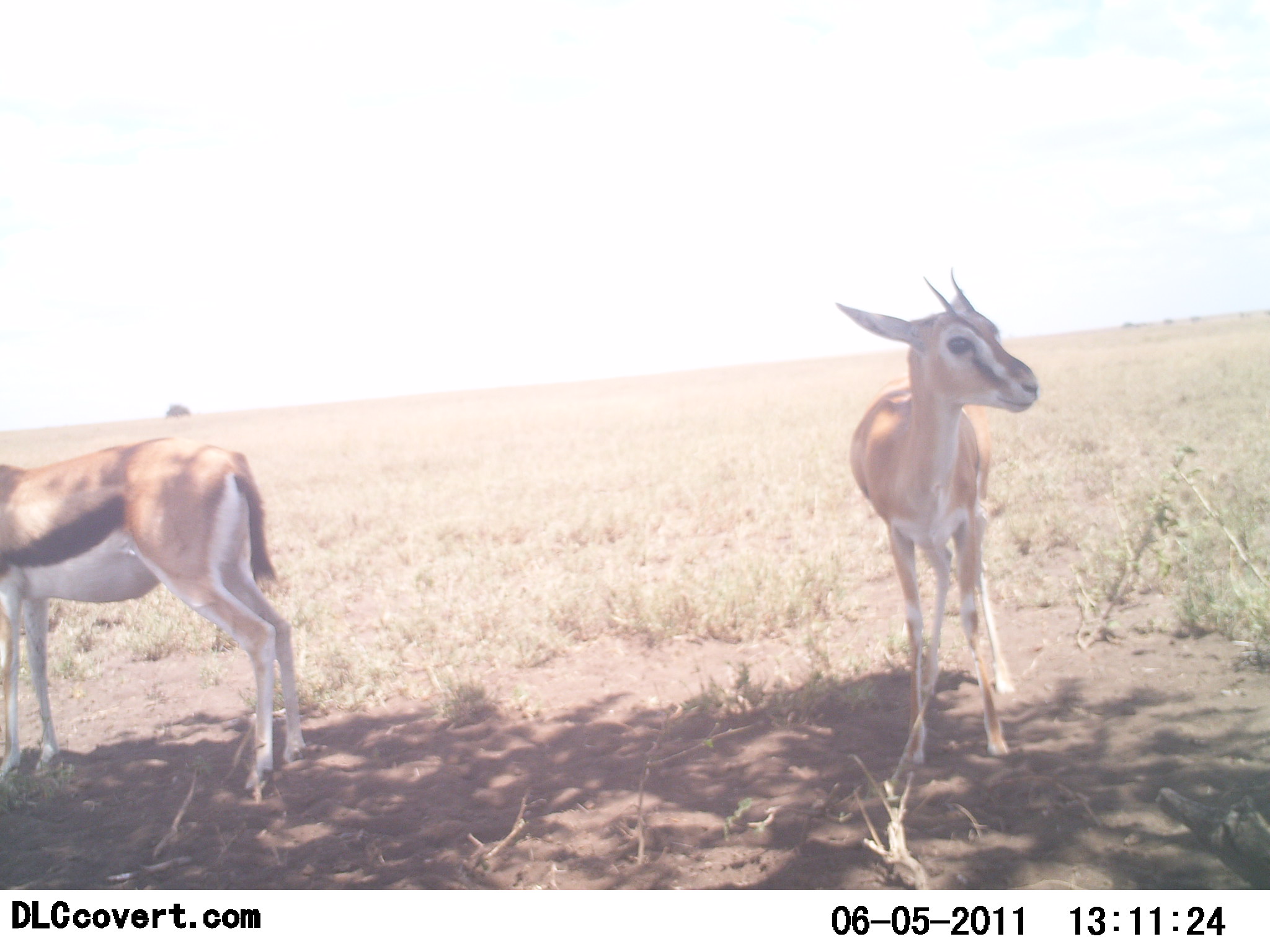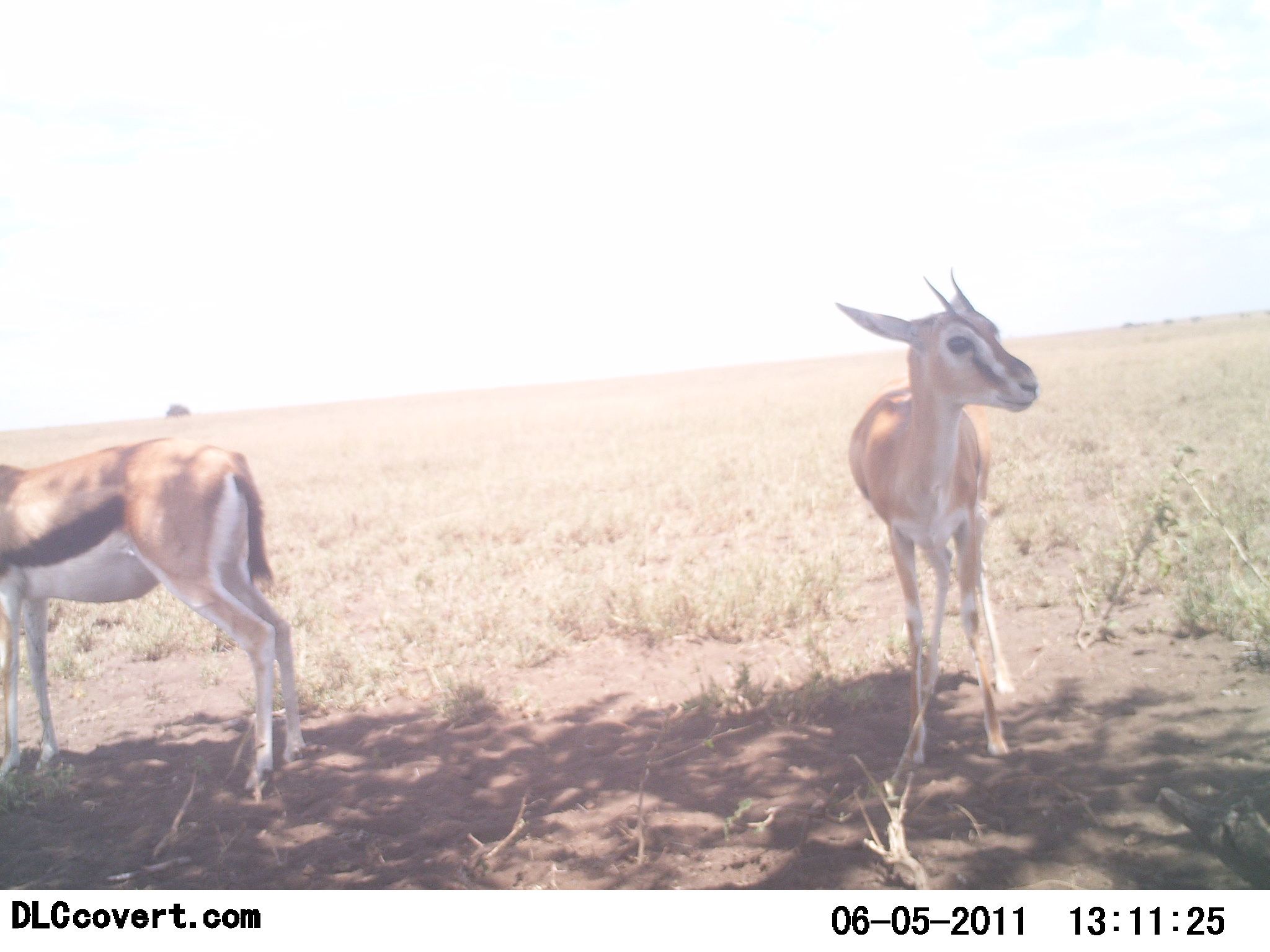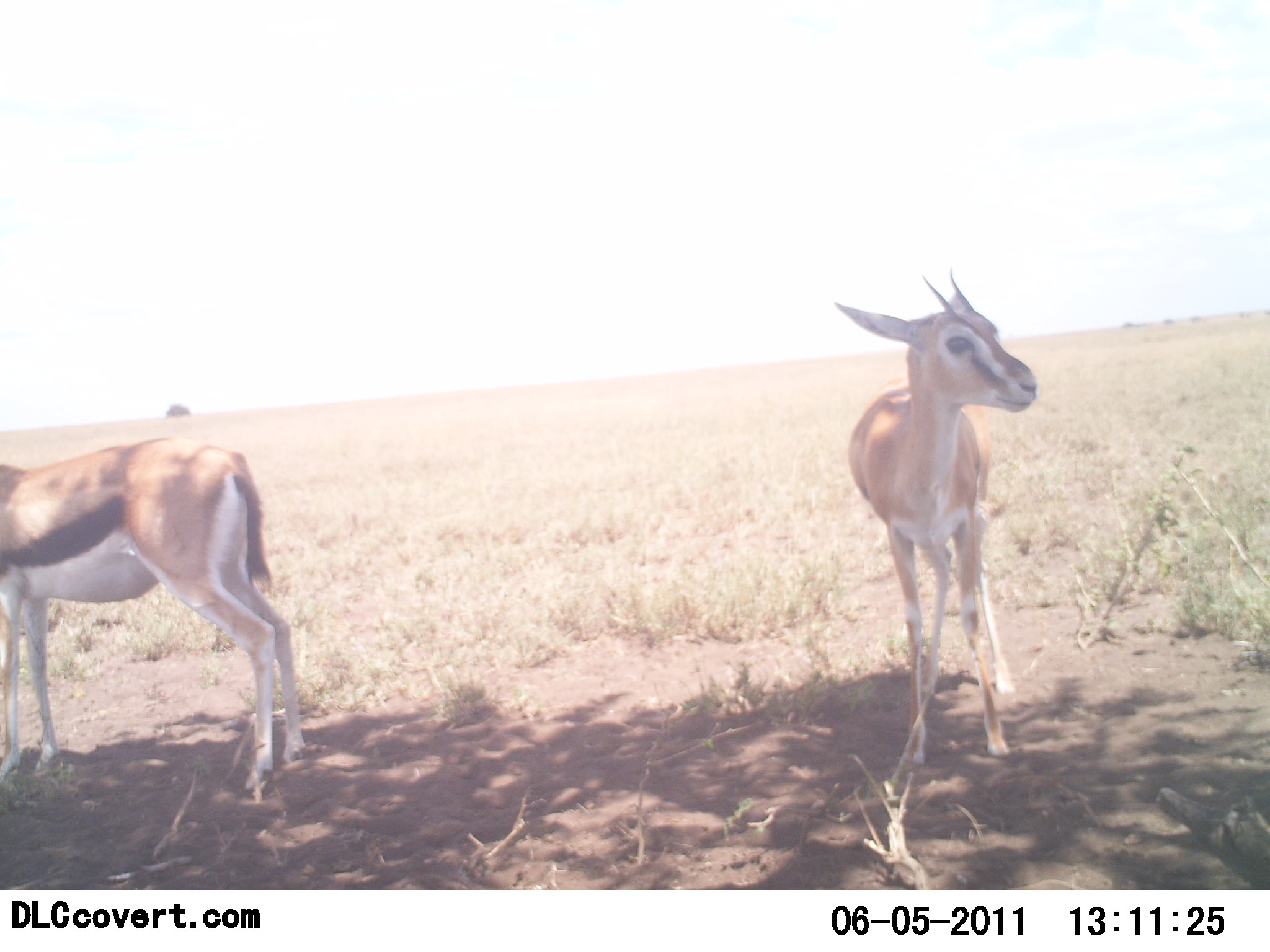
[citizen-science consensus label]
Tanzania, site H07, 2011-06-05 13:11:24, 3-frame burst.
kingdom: Animalia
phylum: Chordata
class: Mammalia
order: Artiodactyla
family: Bovidae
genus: Eudorcas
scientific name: Eudorcas thomsonii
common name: thomson's gazelle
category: gazellethomsons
Gazellethomsons (thomson's gazelle) (Eudorcas thomsonii), count 2. Behavior (volunteer vote fractions): standing 100%, resting 0%, moving 0%, interacting 0%. Young present (vote fraction): 8%. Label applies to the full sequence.